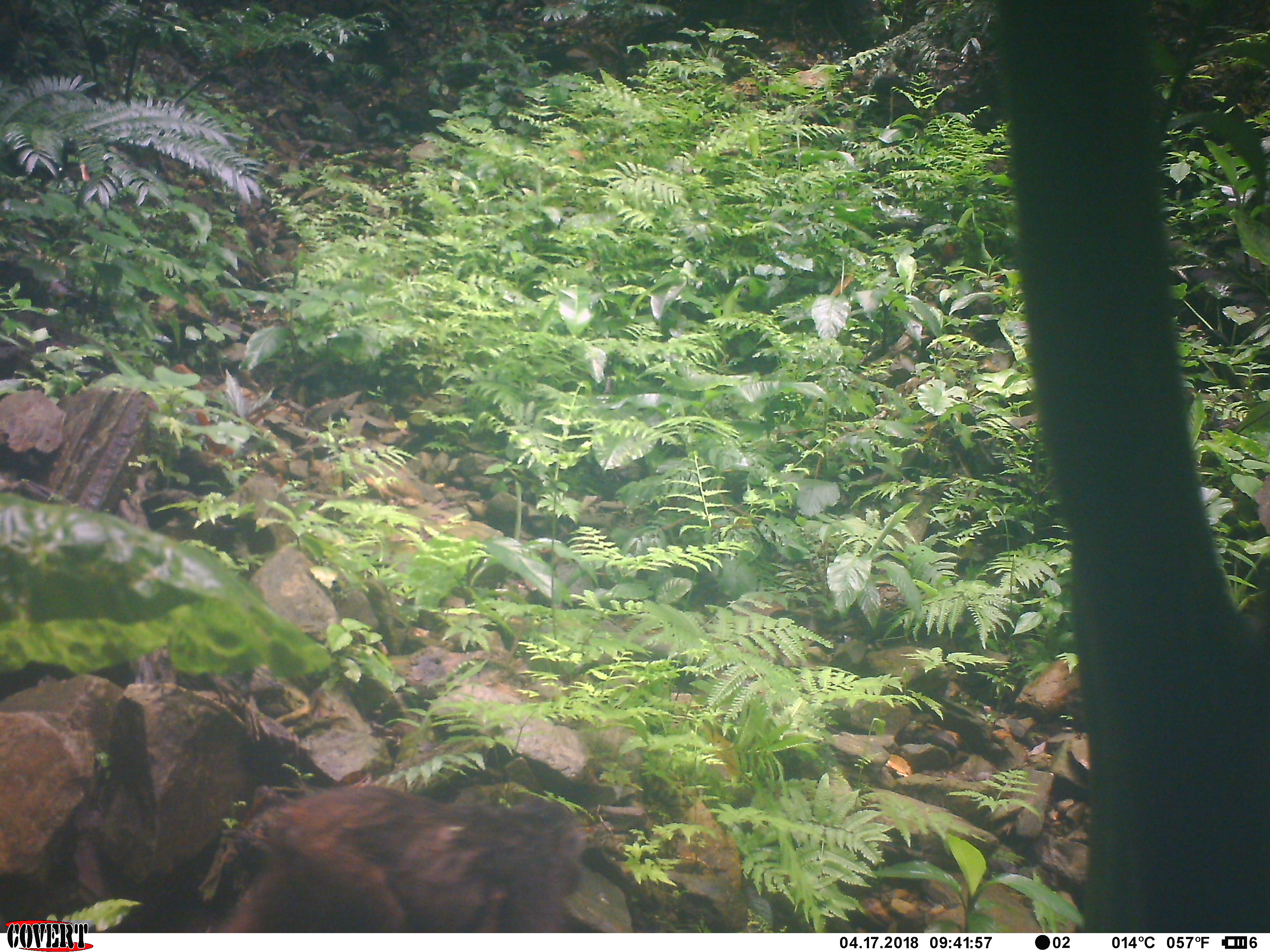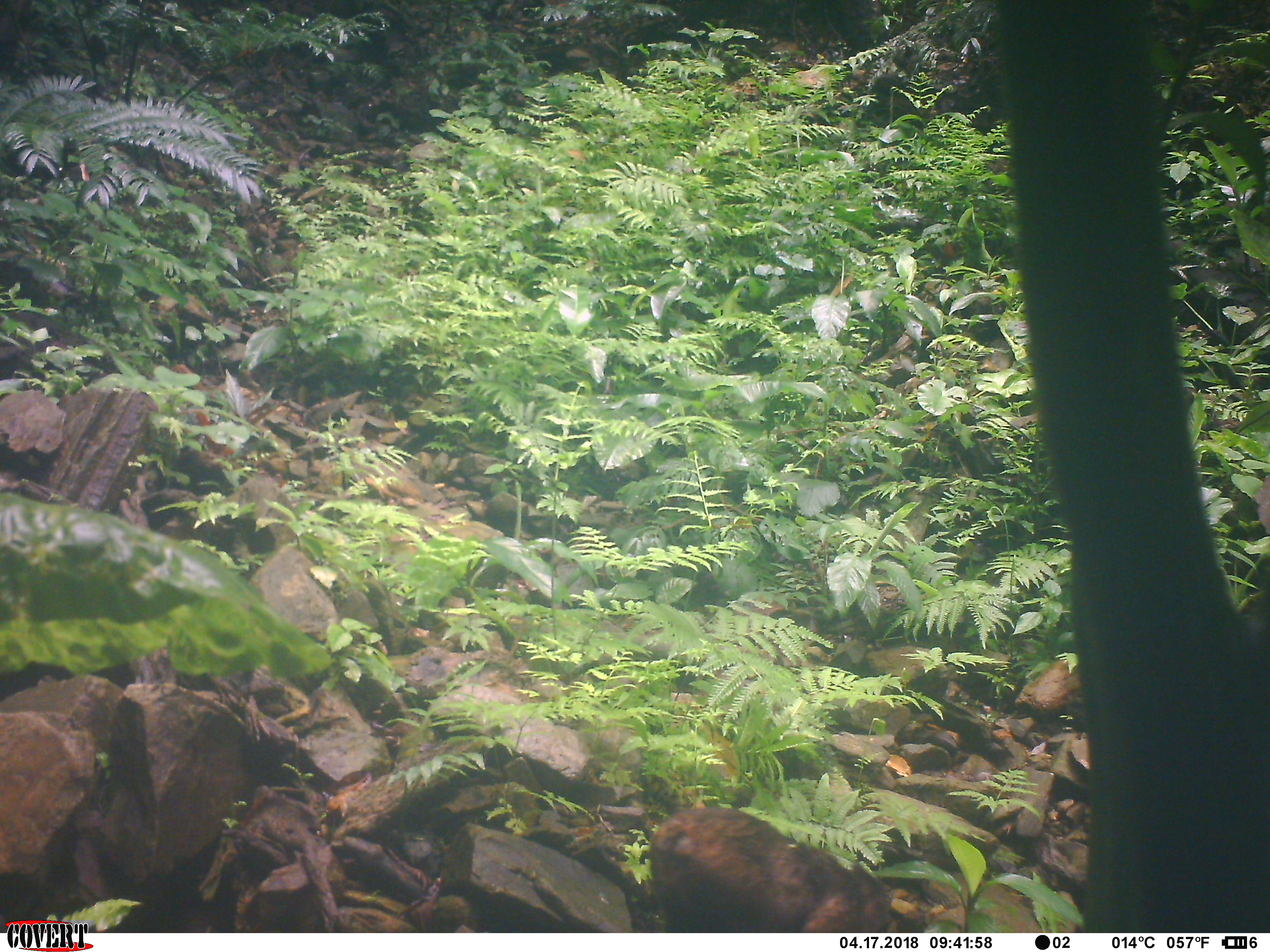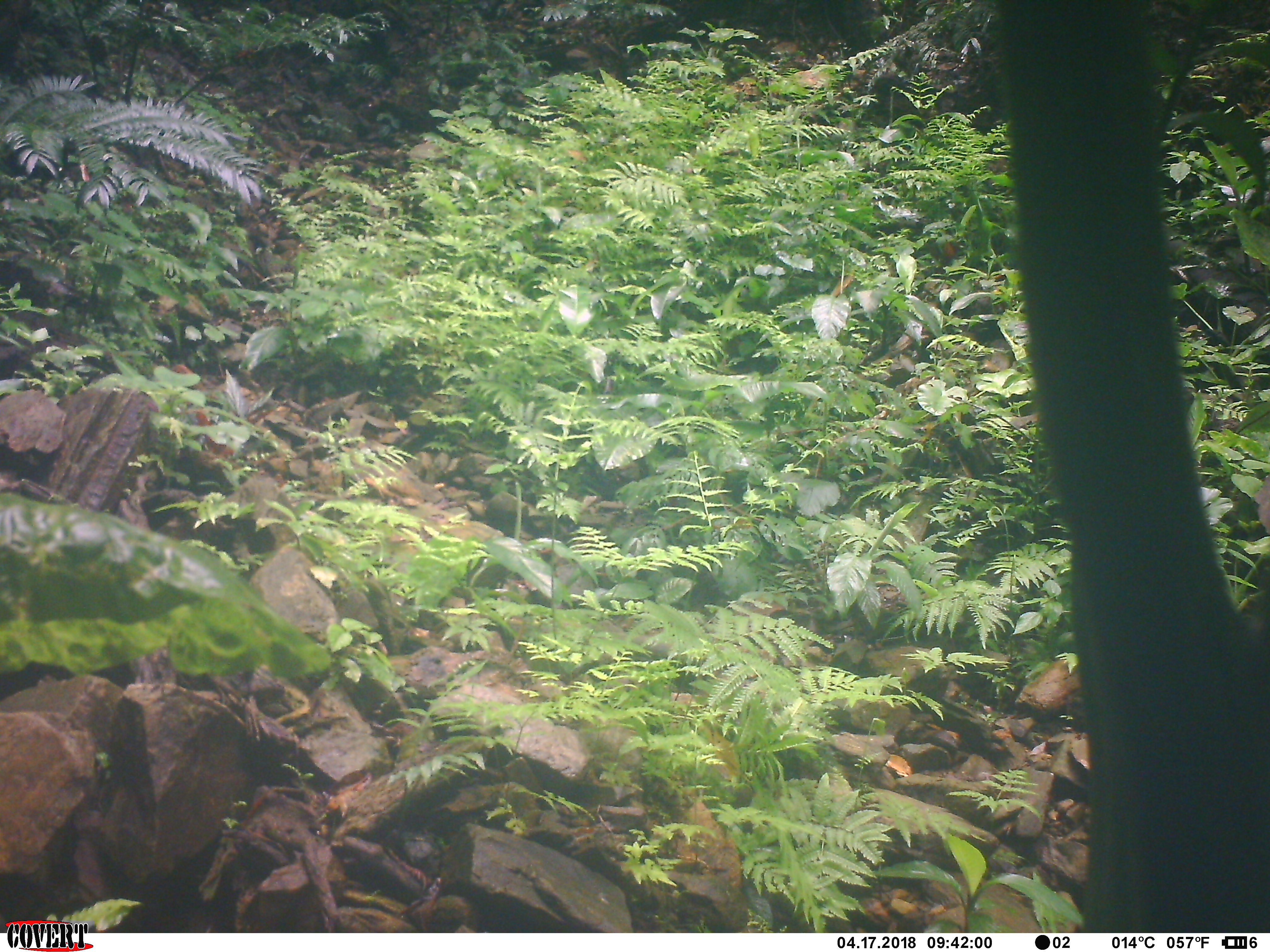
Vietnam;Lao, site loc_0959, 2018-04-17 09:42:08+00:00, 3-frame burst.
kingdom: Animalia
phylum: Chordata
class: Mammalia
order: Primates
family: Cercopithecidae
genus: Macaca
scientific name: Macaca arctoides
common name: stump-tailed macaque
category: stump tailed macaque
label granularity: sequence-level